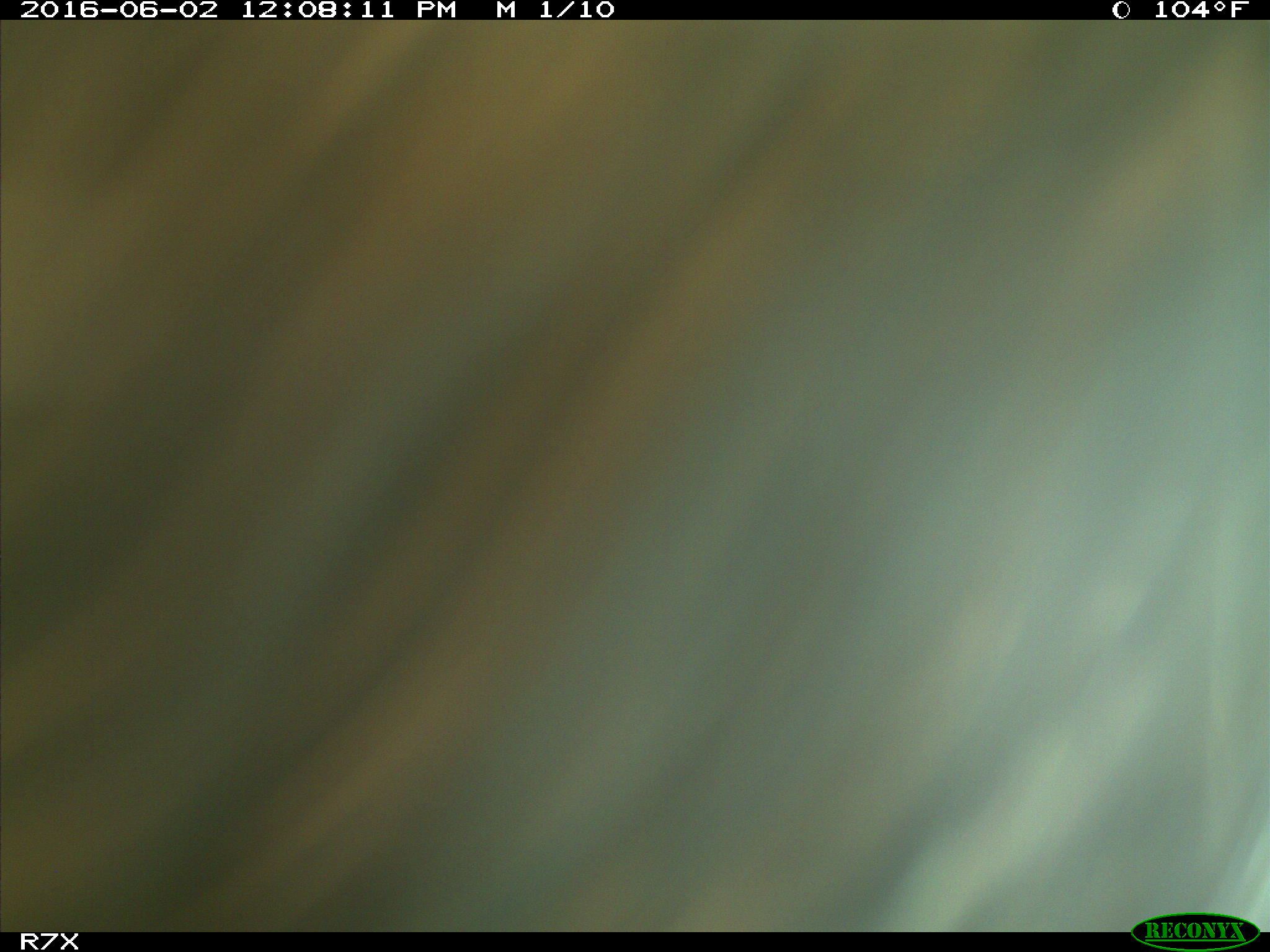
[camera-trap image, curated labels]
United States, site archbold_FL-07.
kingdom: Animalia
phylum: Chordata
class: Mammalia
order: Artiodactyla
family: Bovidae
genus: Bos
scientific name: Bos taurus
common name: domestic cow